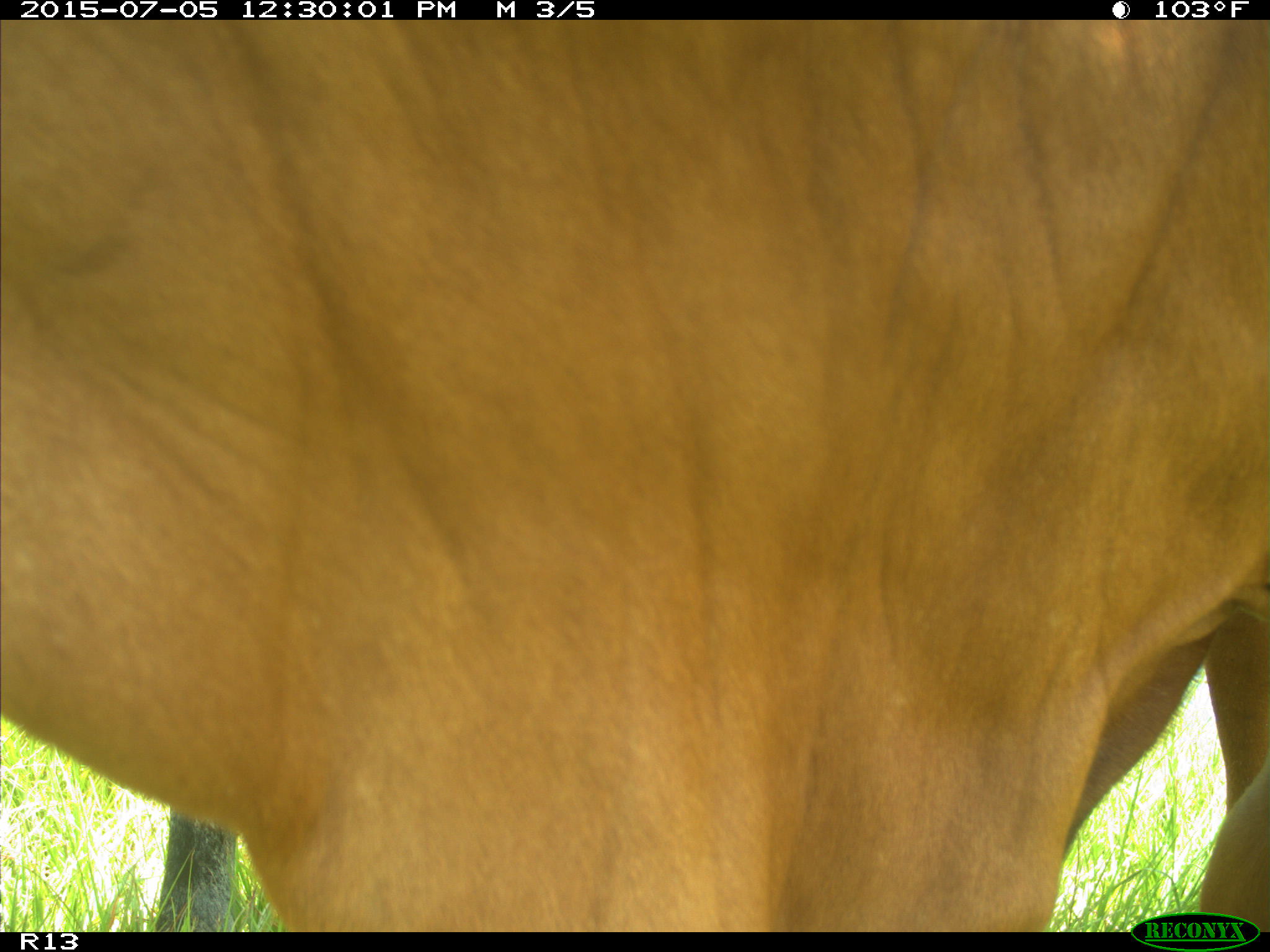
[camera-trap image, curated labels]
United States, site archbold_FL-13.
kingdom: Animalia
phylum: Chordata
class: Mammalia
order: Artiodactyla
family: Bovidae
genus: Bos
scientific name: Bos taurus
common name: domestic cow